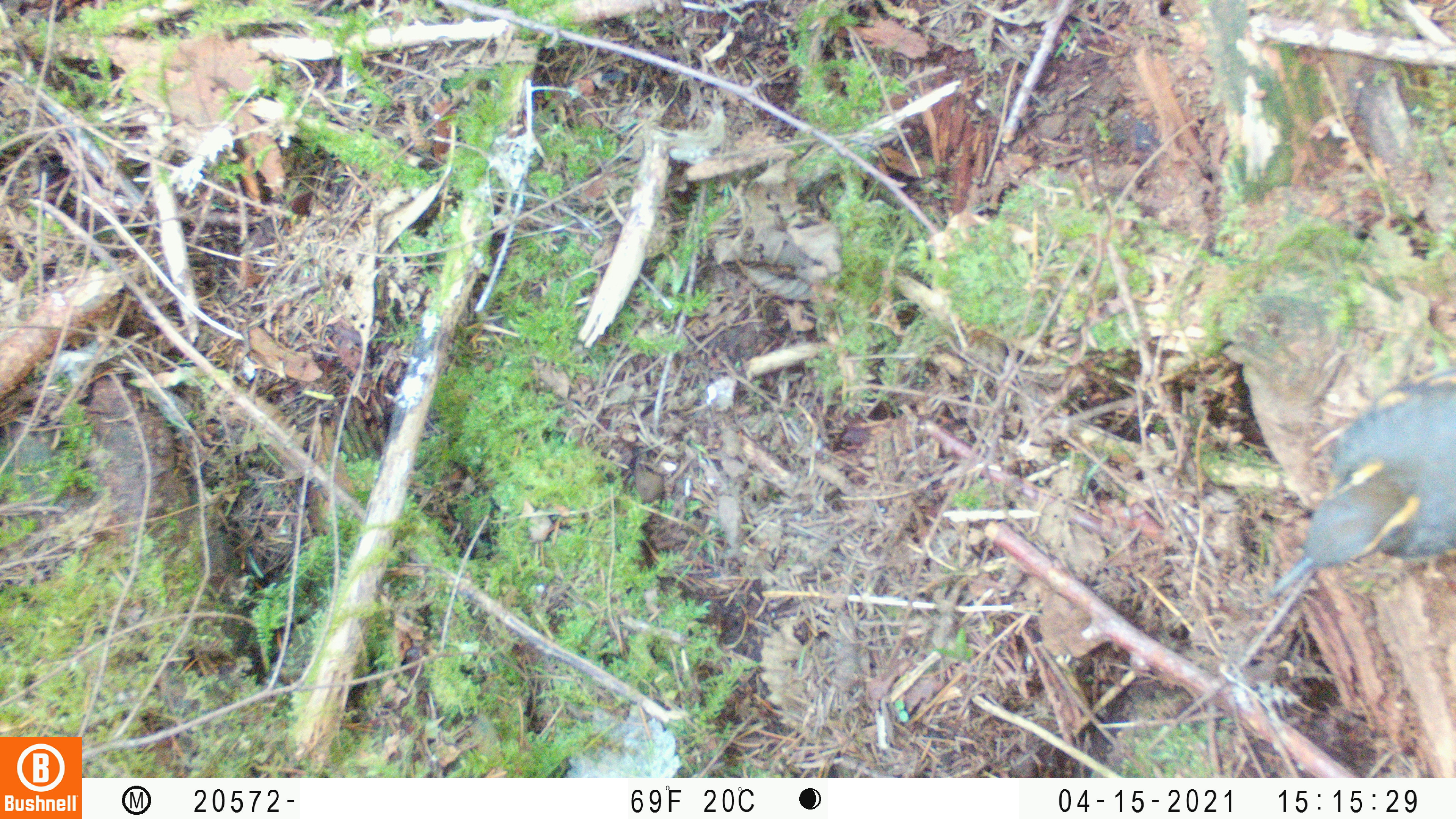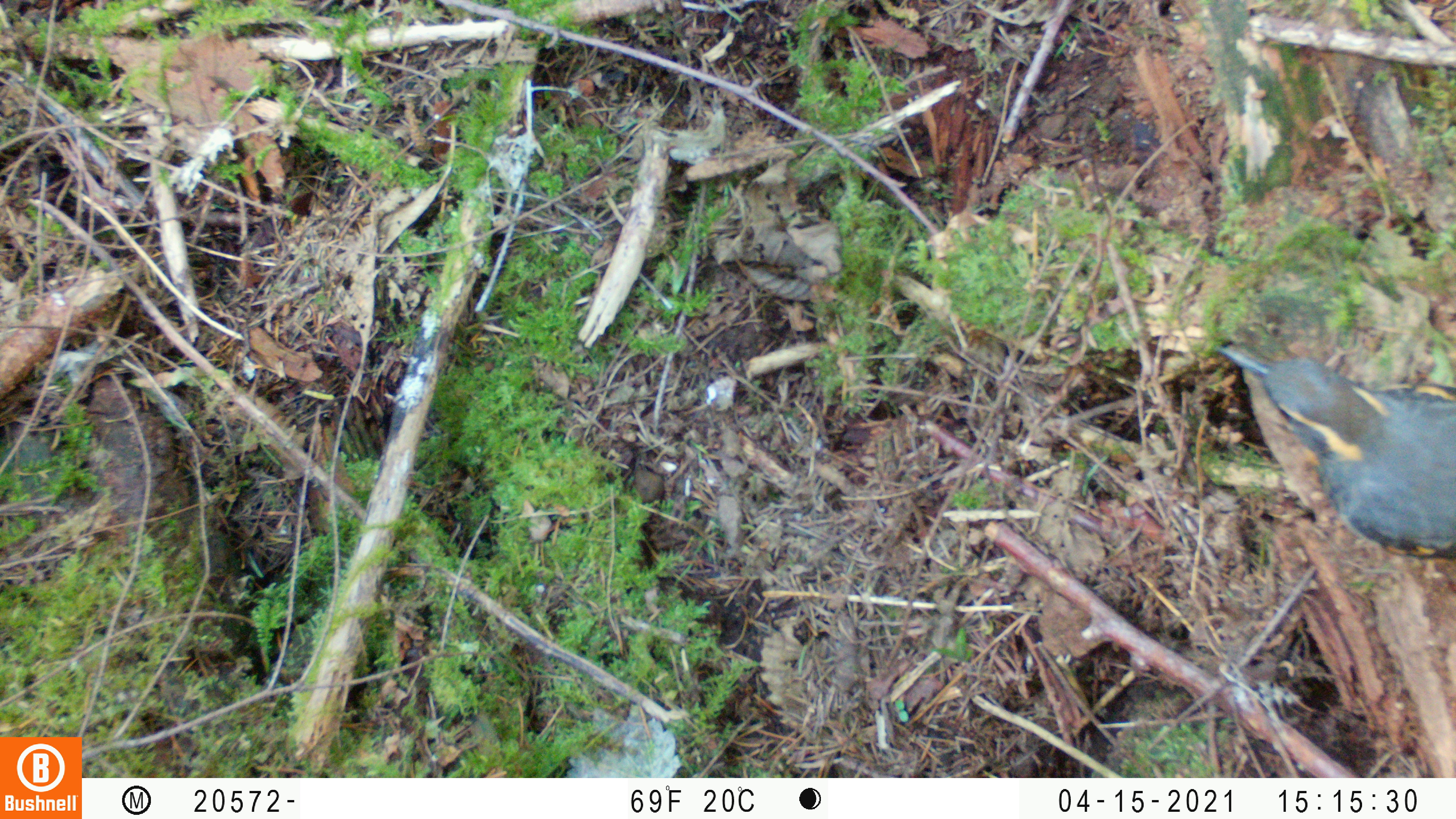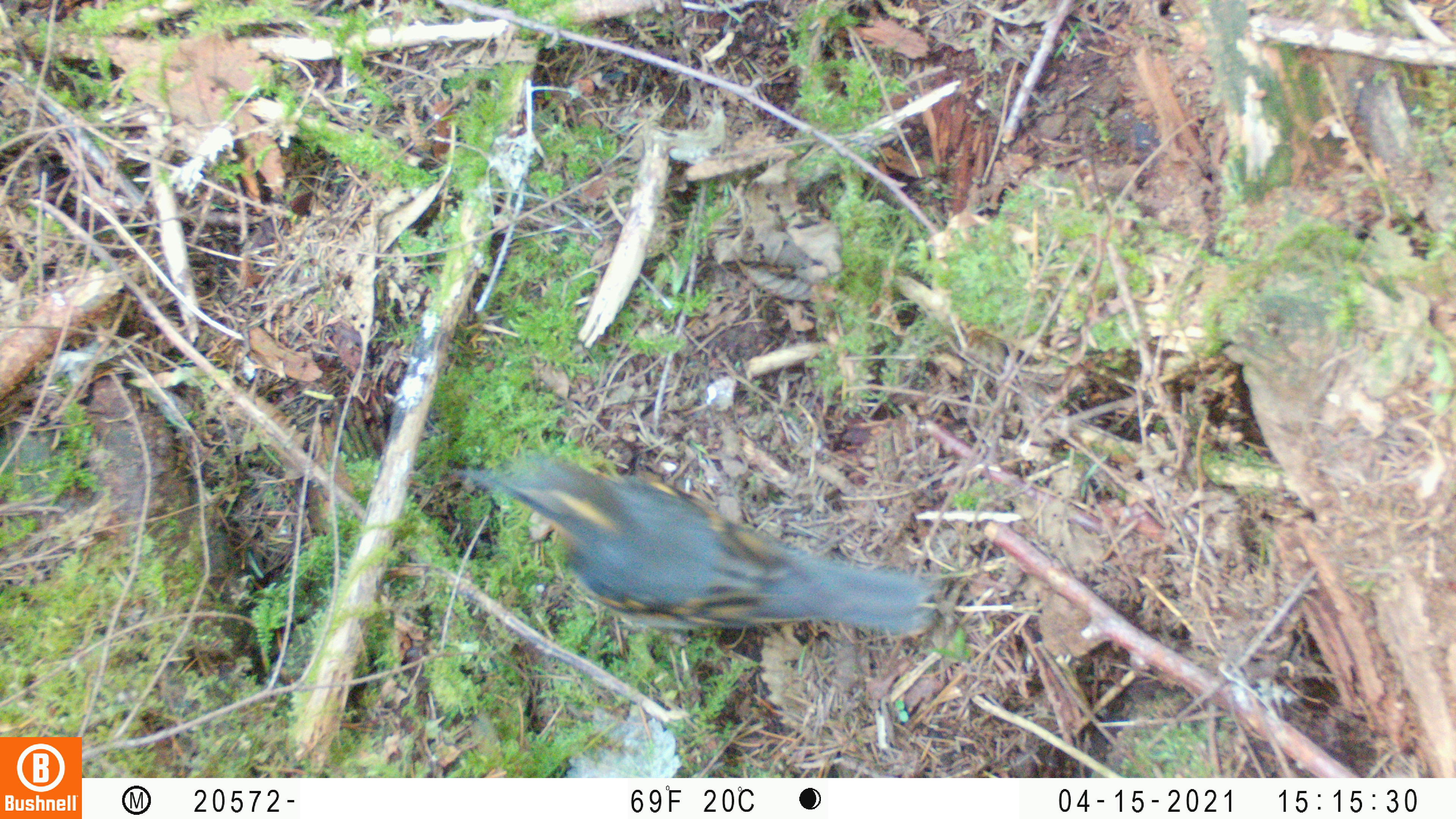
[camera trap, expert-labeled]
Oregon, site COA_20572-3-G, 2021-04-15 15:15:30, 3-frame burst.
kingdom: Animalia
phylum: Chordata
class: Aves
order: Passeriformes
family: Turdidae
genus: Ixoreus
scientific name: Ixoreus naevius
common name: varied thrush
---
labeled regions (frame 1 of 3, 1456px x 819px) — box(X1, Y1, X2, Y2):
varied thrush: box(1267, 363, 1450, 601)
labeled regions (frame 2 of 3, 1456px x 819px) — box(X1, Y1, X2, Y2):
varied thrush: box(1220, 343, 1450, 572)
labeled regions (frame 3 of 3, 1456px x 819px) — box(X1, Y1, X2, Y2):
varied thrush: box(444, 452, 942, 642)